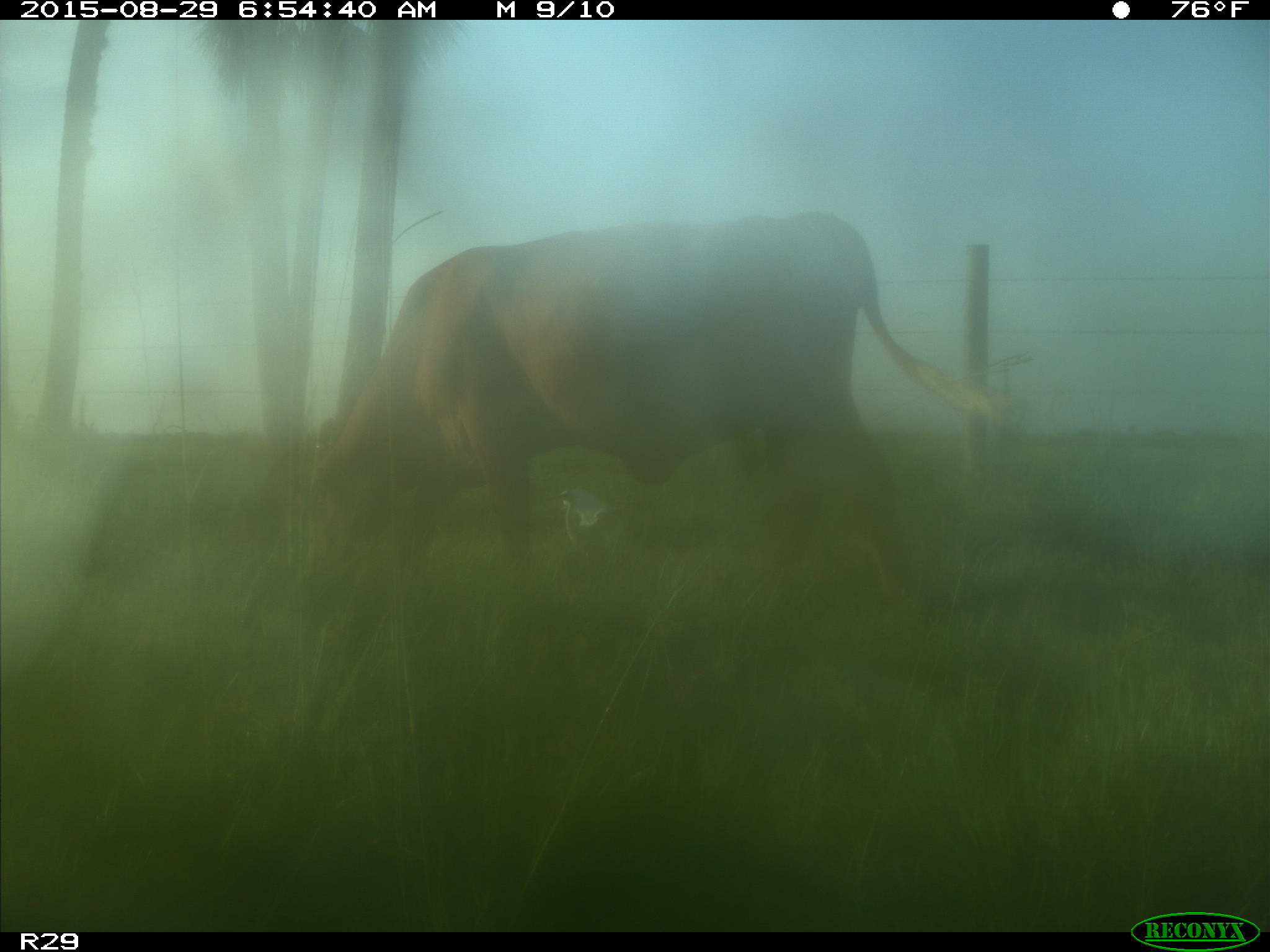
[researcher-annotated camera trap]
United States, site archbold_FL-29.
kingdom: Animalia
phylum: Chordata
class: Mammalia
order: Artiodactyla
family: Bovidae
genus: Bos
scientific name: Bos taurus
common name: domestic cow